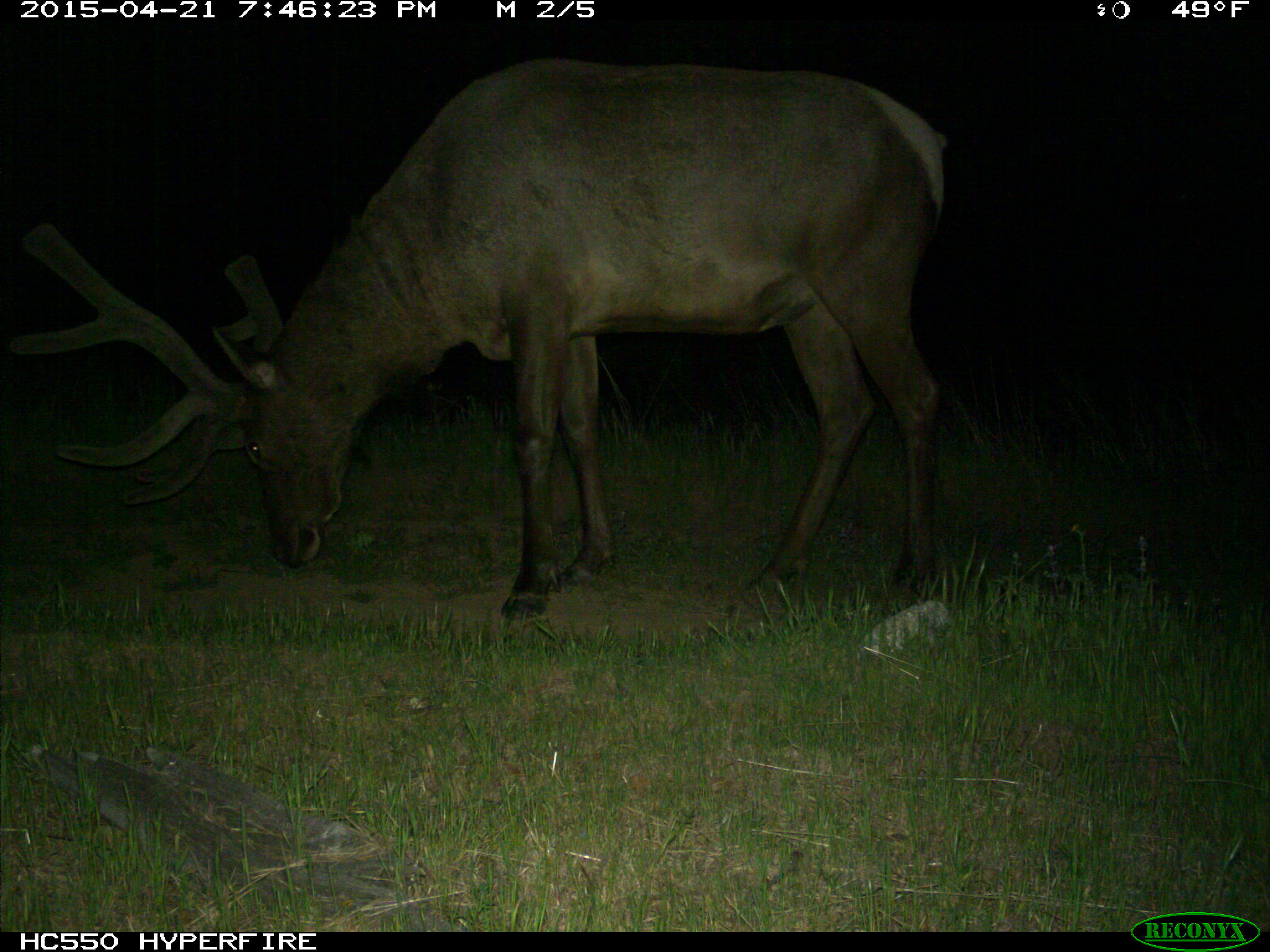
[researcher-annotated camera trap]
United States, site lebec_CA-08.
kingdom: Animalia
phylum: Chordata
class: Mammalia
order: Artiodactyla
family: Cervidae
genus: Cervus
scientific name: Cervus canadensis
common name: elk